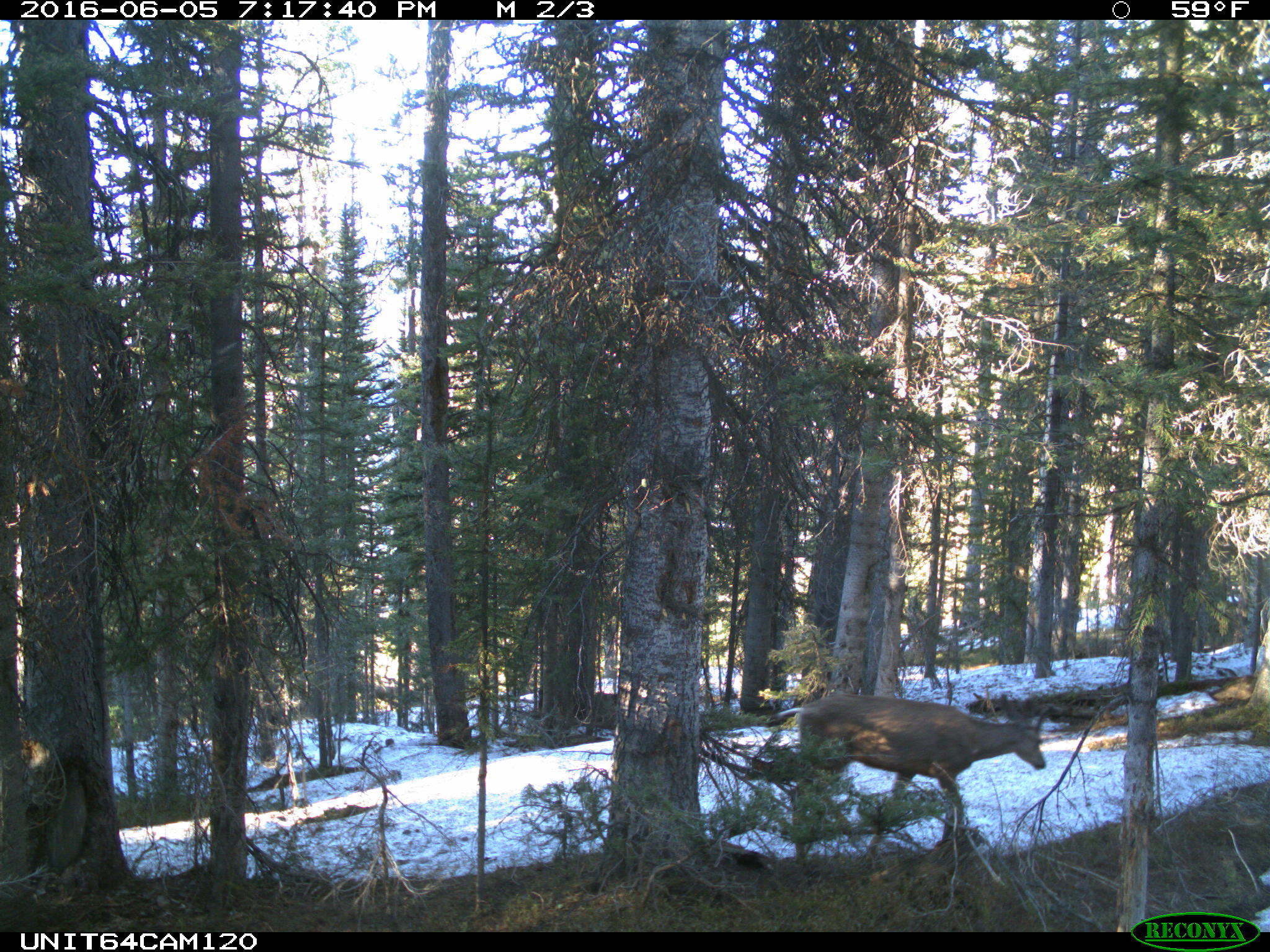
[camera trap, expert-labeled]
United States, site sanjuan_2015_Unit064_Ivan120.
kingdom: Animalia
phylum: Chordata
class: Mammalia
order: Artiodactyla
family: Cervidae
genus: Odocoileus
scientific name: Odocoileus hemionus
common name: mule deer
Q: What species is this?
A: Odocoileus hemionus (mule deer).